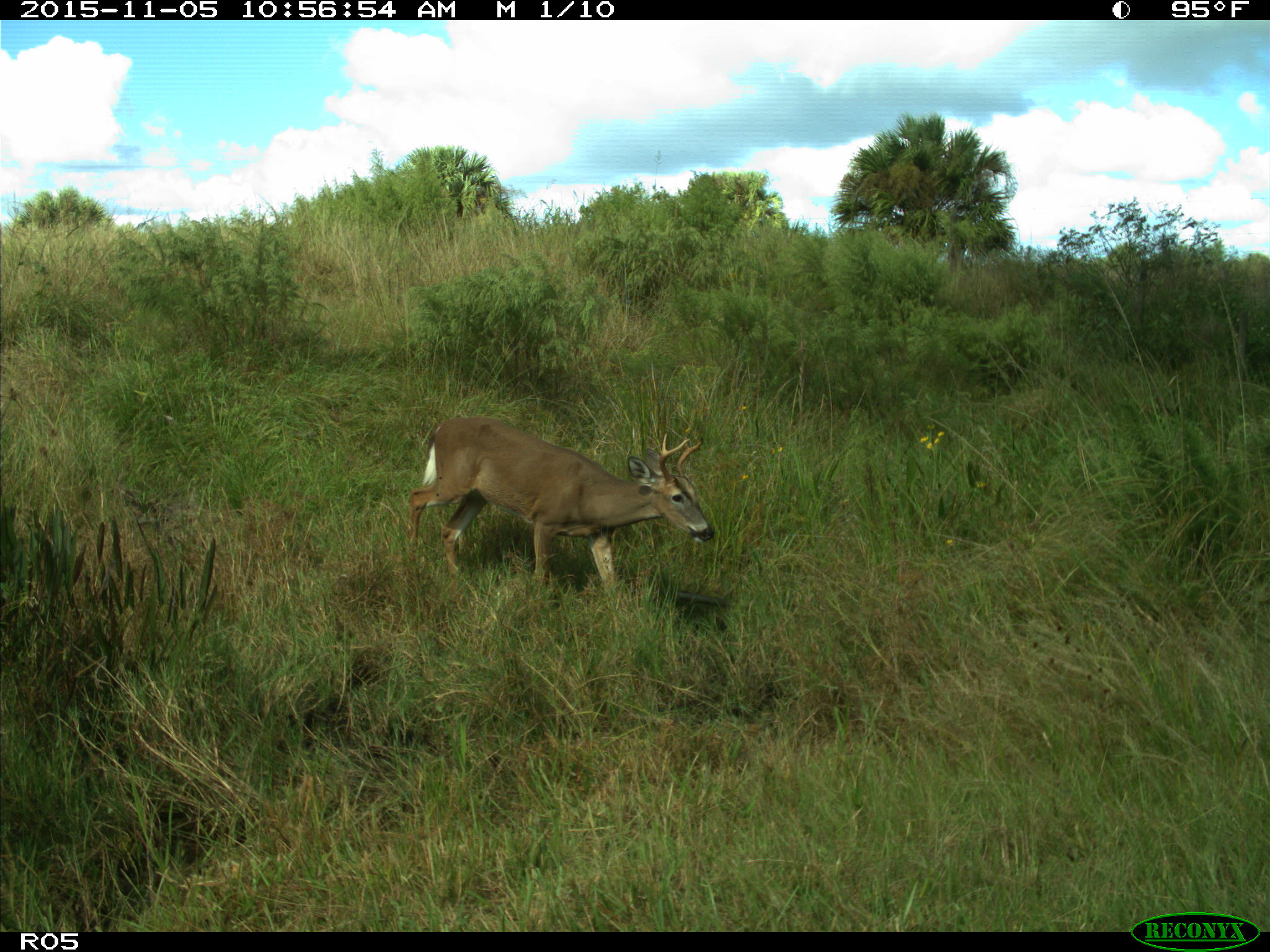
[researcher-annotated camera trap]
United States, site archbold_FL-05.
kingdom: Animalia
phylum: Chordata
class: Mammalia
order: Artiodactyla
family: Cervidae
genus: Odocoileus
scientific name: Odocoileus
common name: deer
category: unidentified deer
Unidentified deer (deer) (Odocoileus).